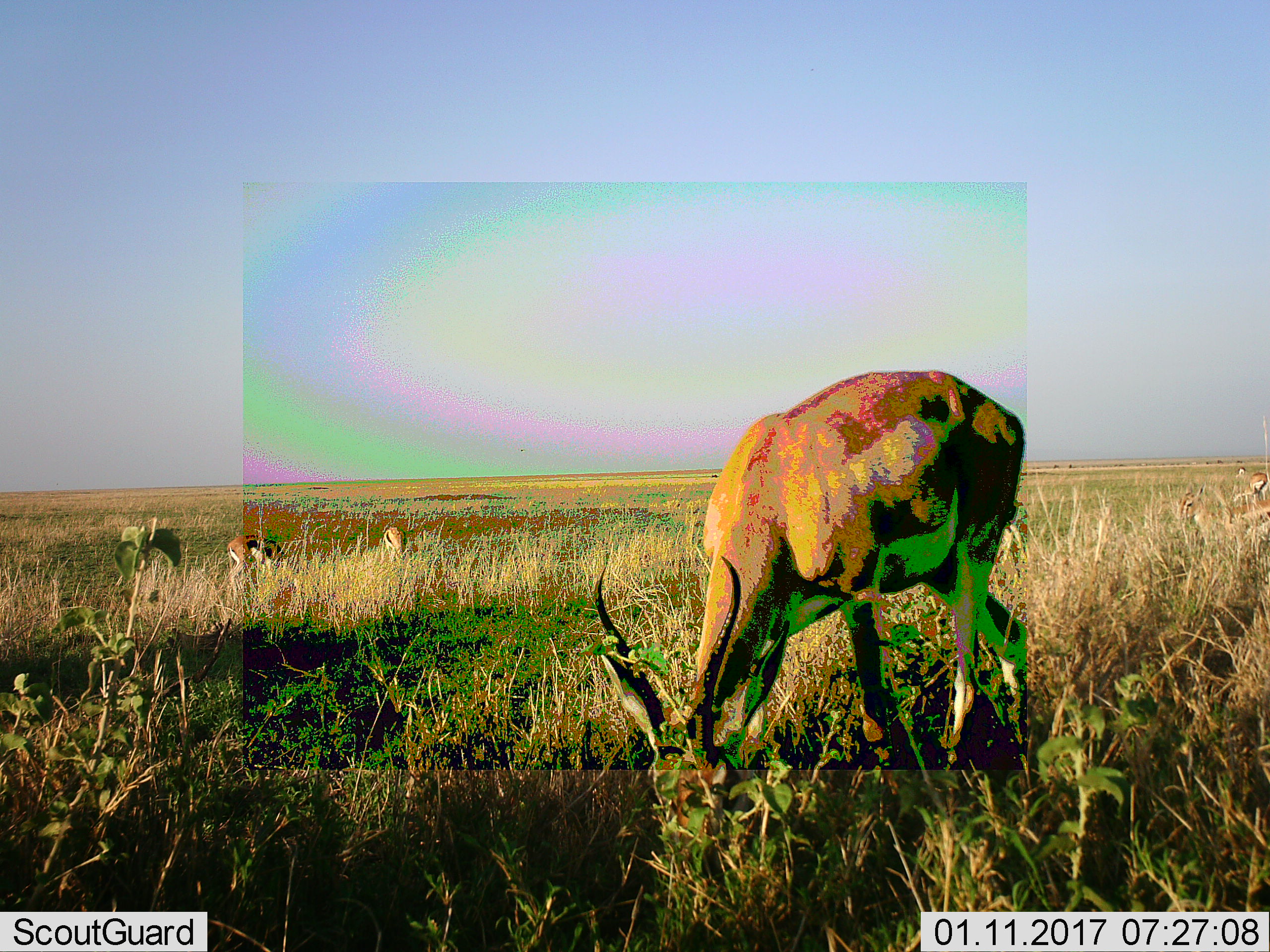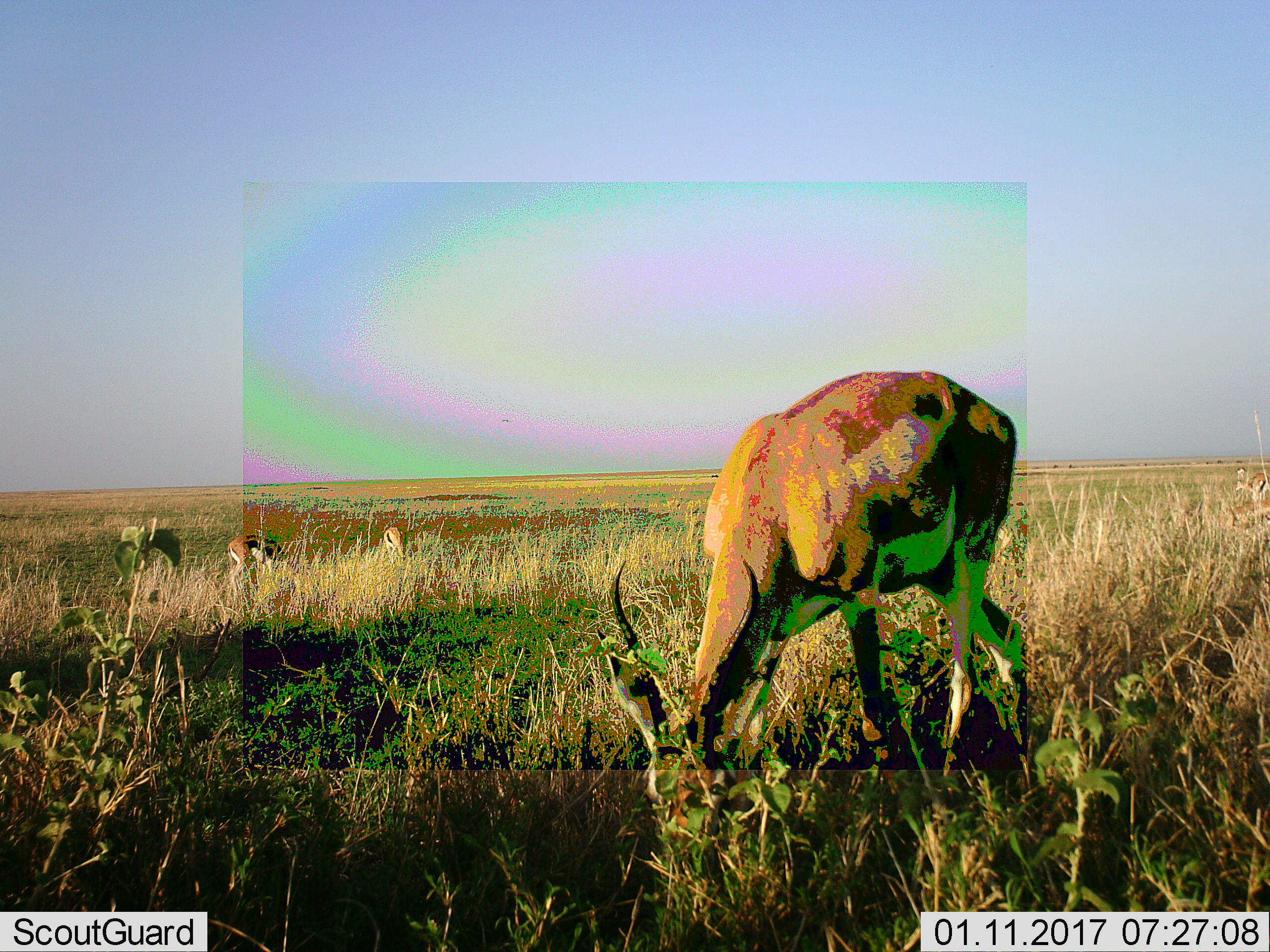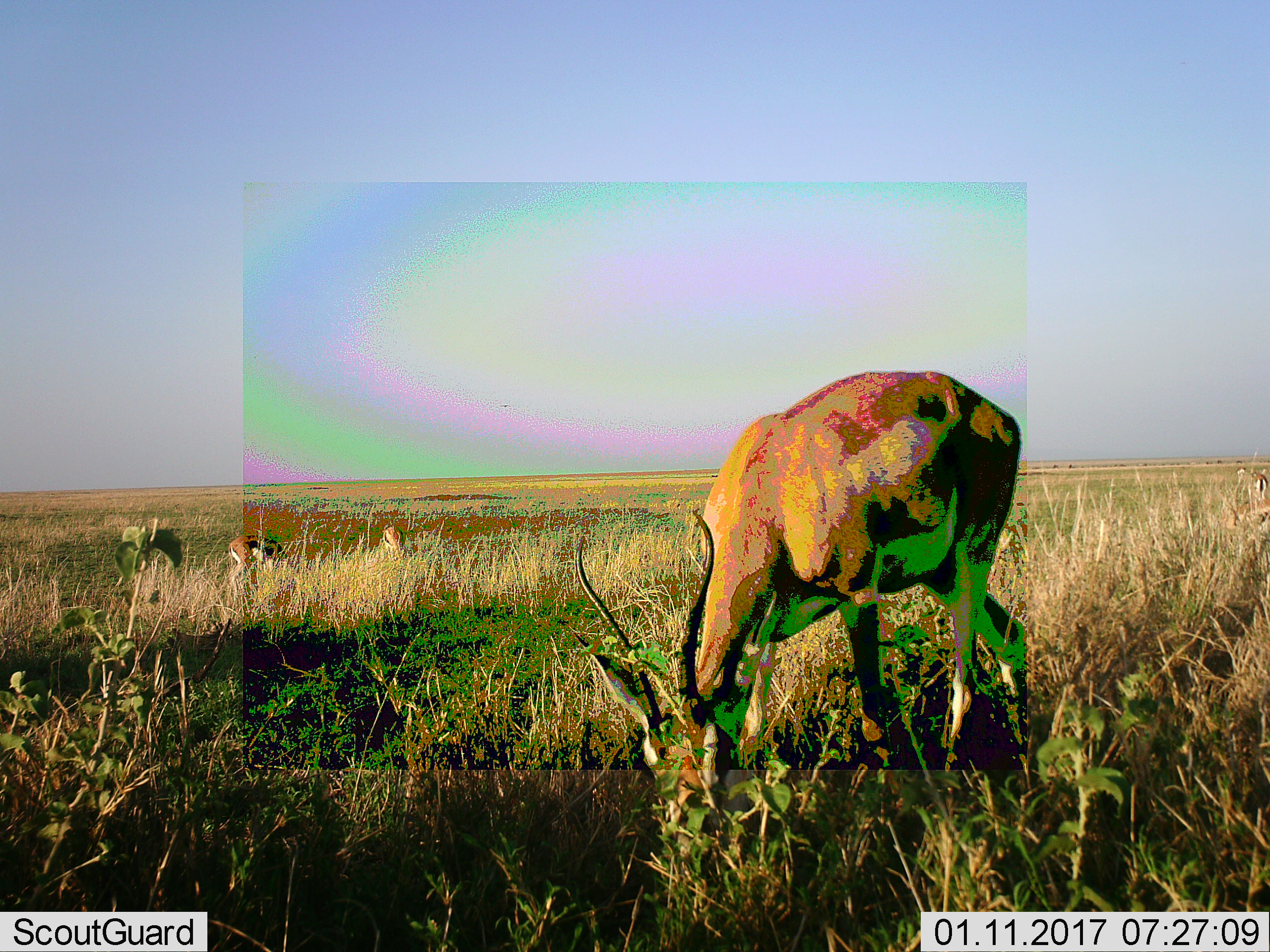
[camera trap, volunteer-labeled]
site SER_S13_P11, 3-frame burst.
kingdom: Animalia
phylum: Chordata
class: Mammalia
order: Artiodactyla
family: Bovidae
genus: Eudorcas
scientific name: Eudorcas thomsonii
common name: thomson's gazelle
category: gazellethomsons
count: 3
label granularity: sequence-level